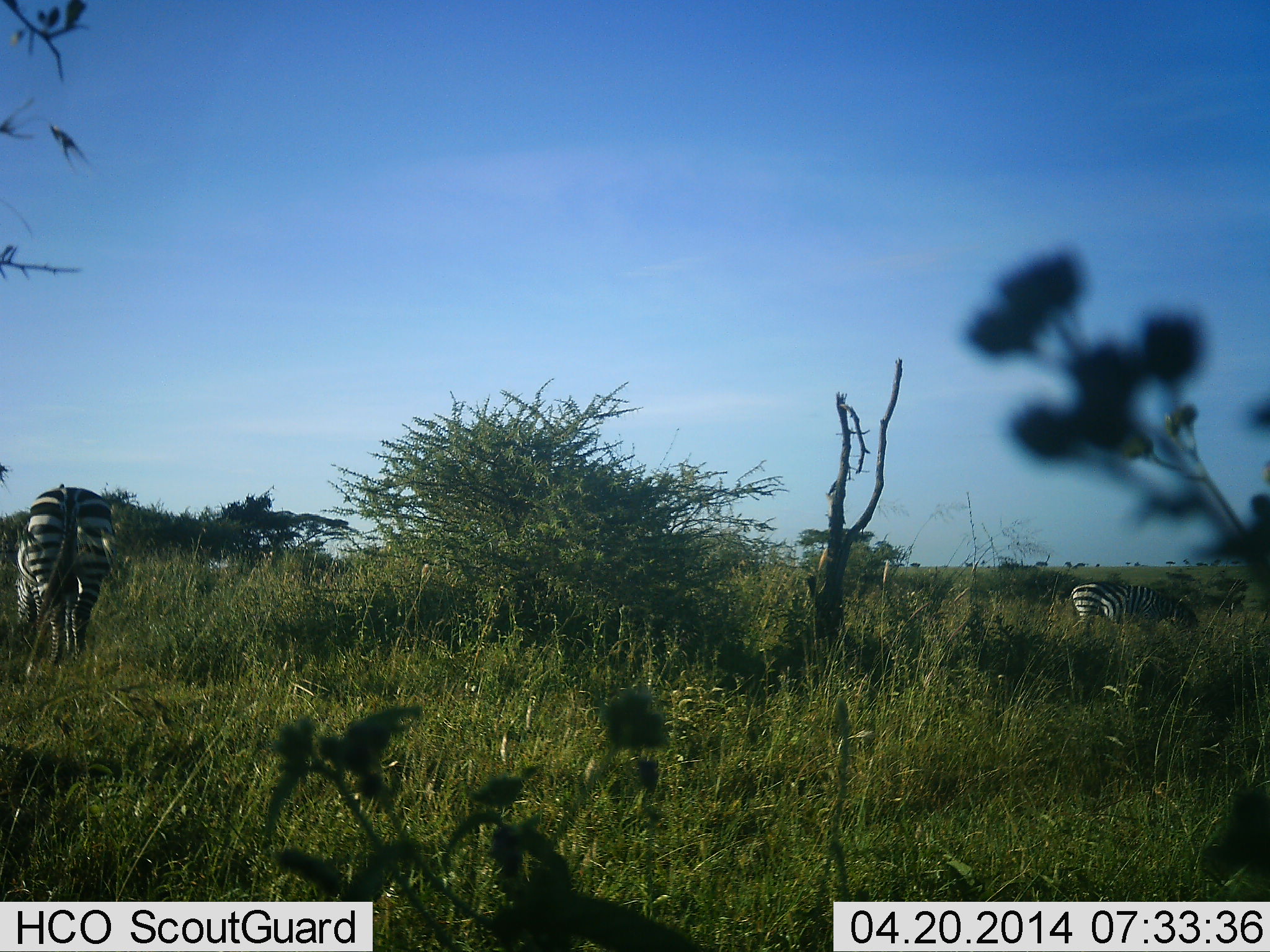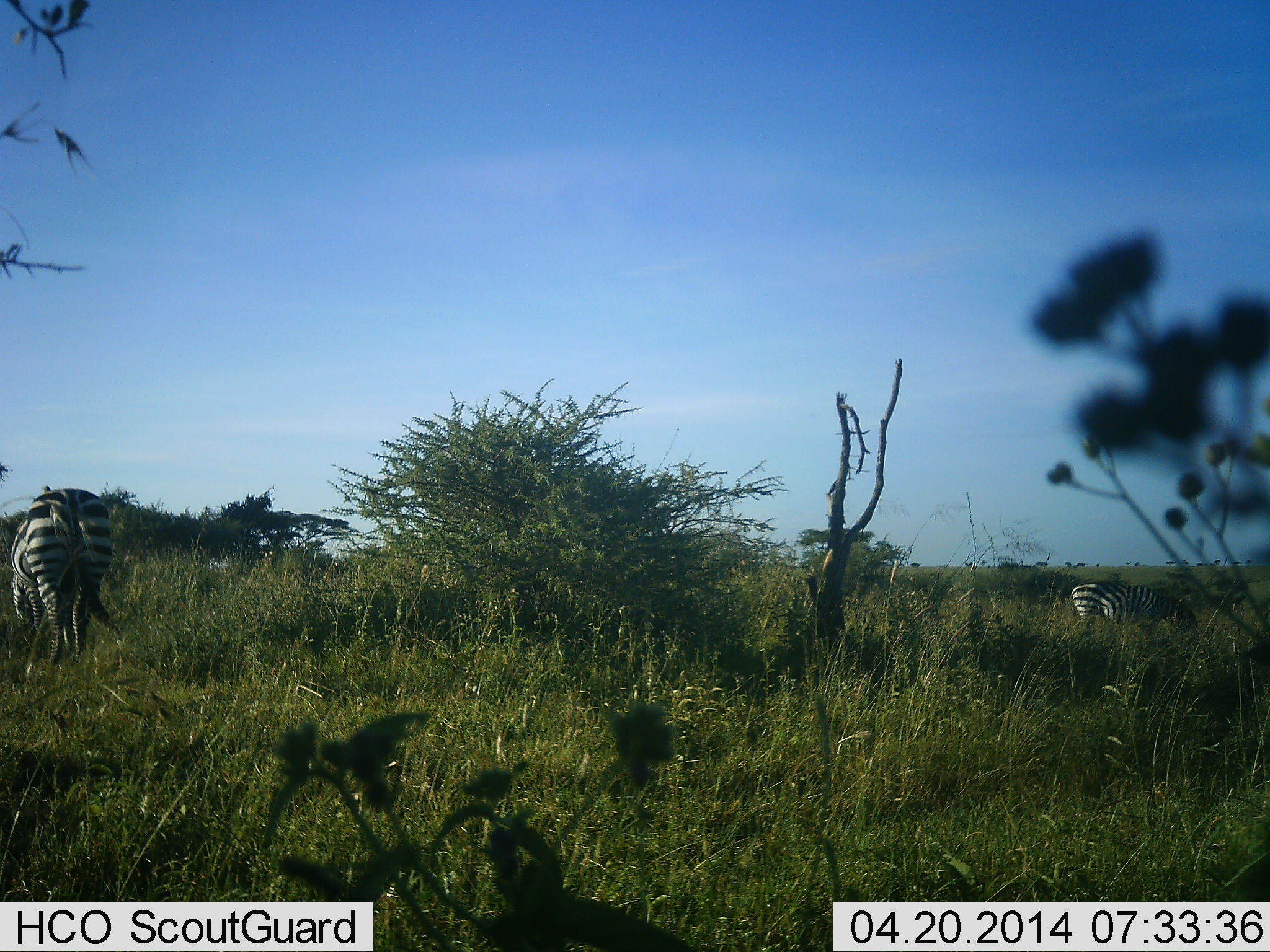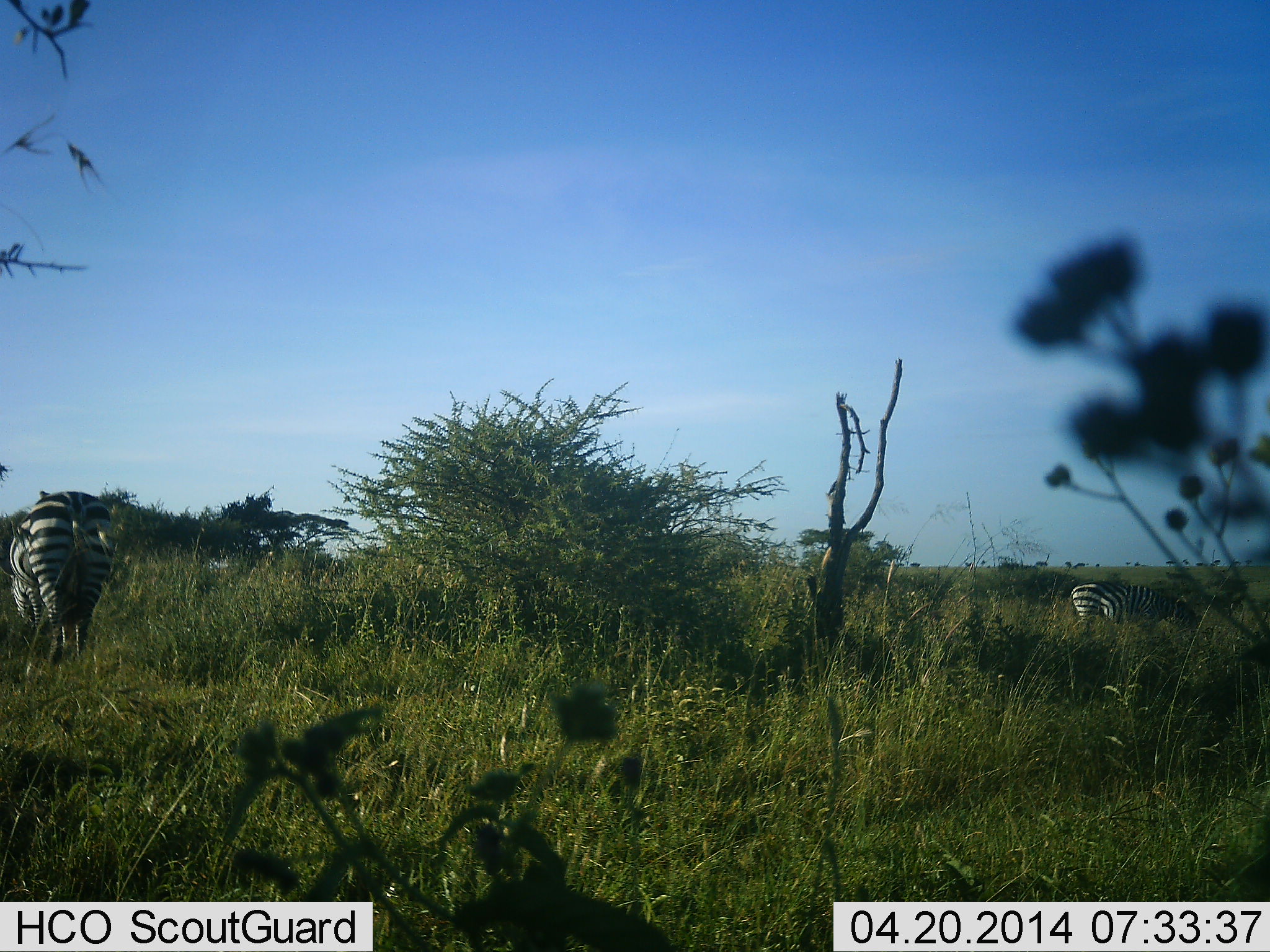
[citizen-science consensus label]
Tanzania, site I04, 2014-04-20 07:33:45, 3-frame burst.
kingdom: Animalia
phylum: Chordata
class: Mammalia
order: Perissodactyla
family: Equidae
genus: Equus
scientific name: Equus quagga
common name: plains zebra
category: zebra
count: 2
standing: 40%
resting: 0%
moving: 0%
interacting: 0%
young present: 0%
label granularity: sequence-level